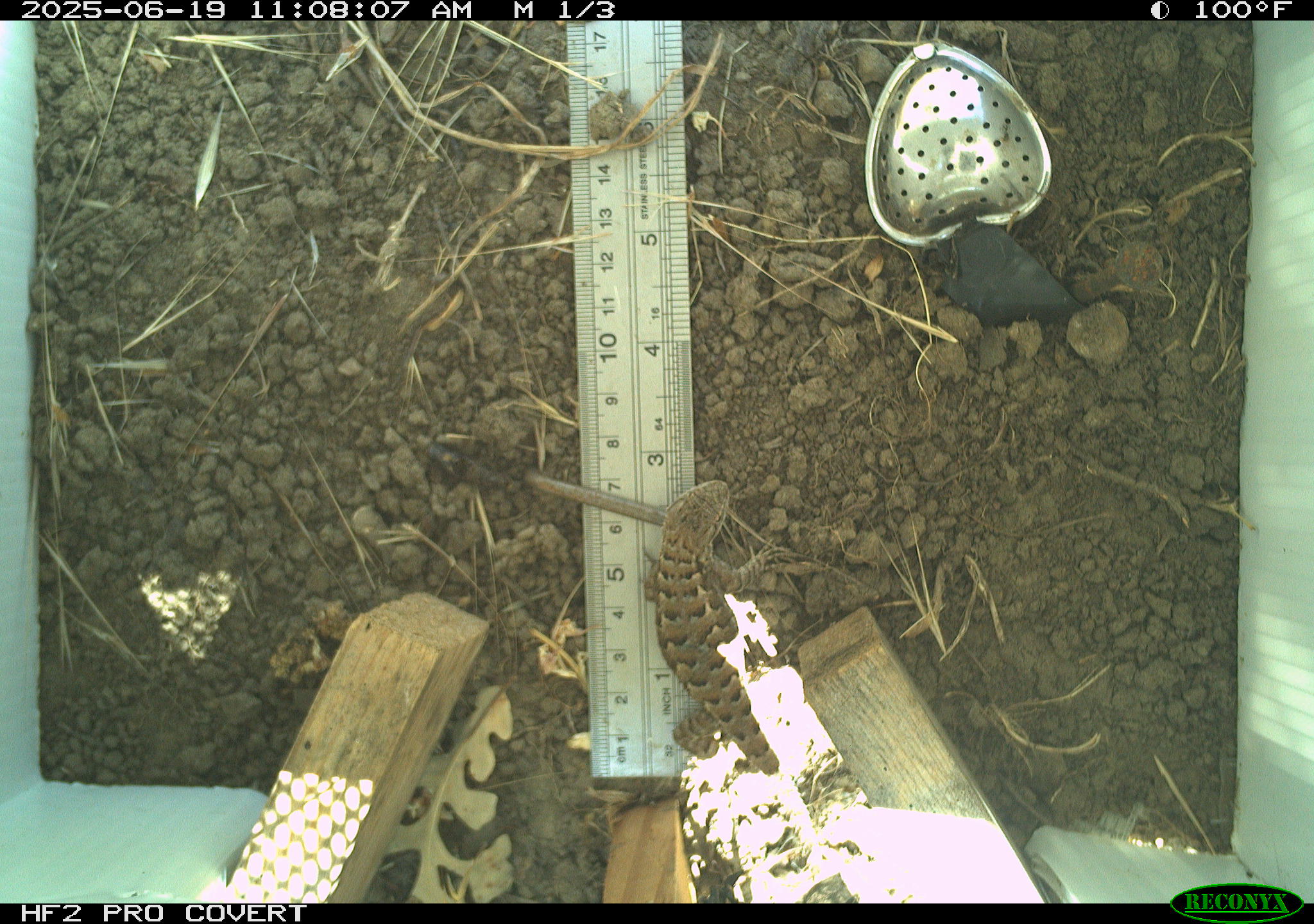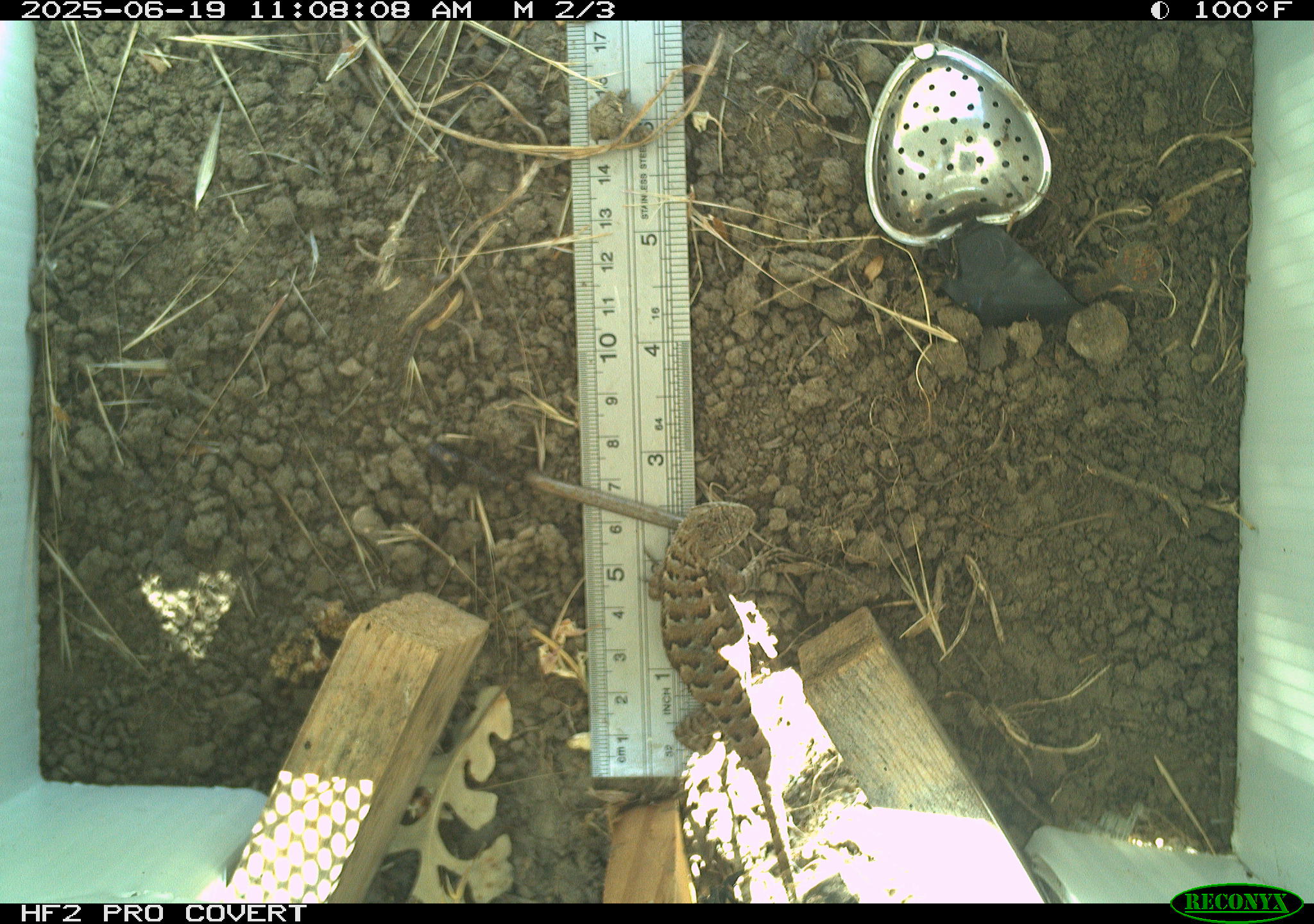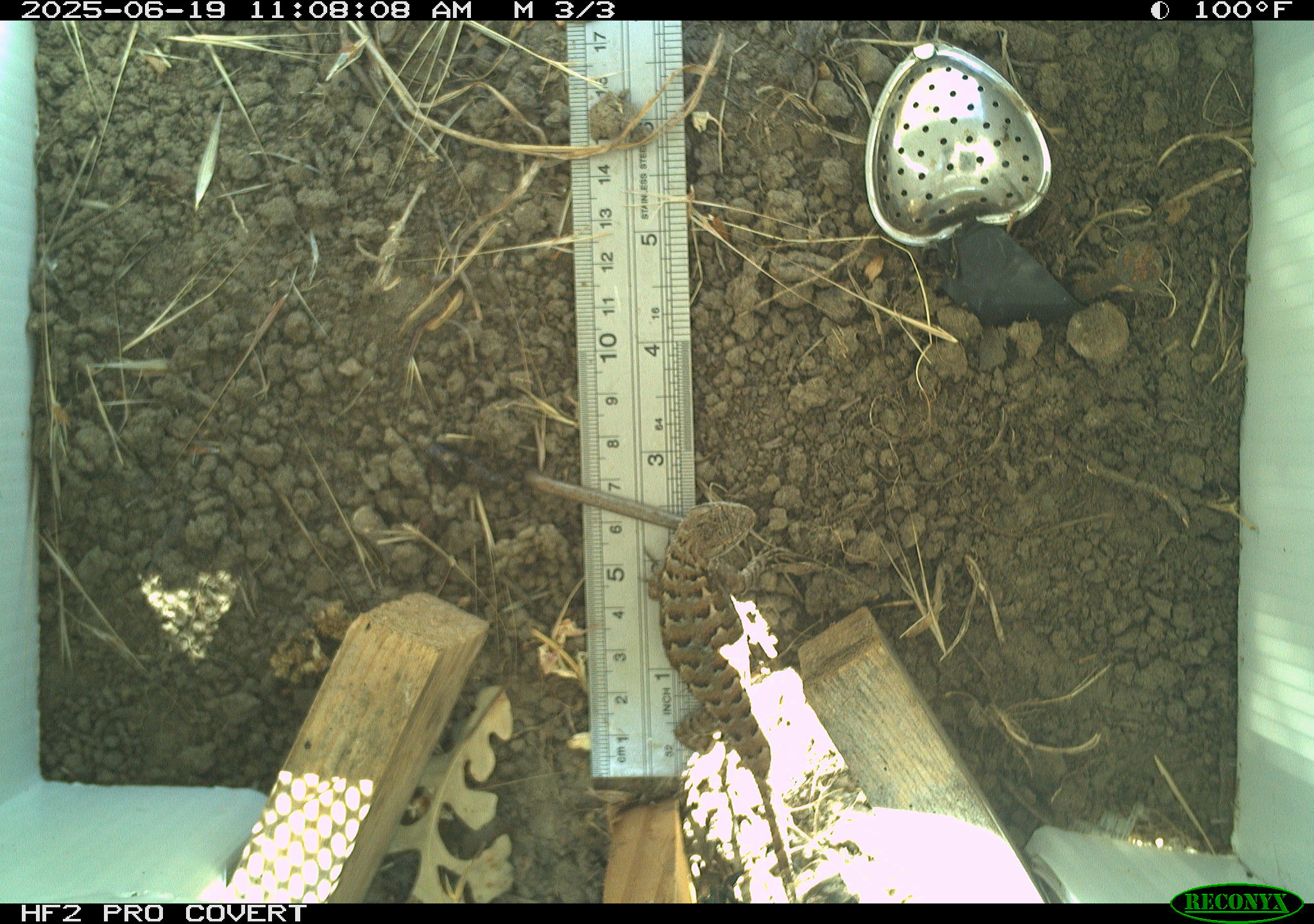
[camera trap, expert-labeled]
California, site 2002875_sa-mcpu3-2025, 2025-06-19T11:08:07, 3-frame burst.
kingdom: Animalia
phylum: Chordata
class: Reptilia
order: Squamata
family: Phrynosomatidae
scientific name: Phrynosomatidae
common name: north american spiny lizards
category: sceloporus/uta species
Sceloporus/uta species (north american spiny lizards) (Phrynosomatidae).